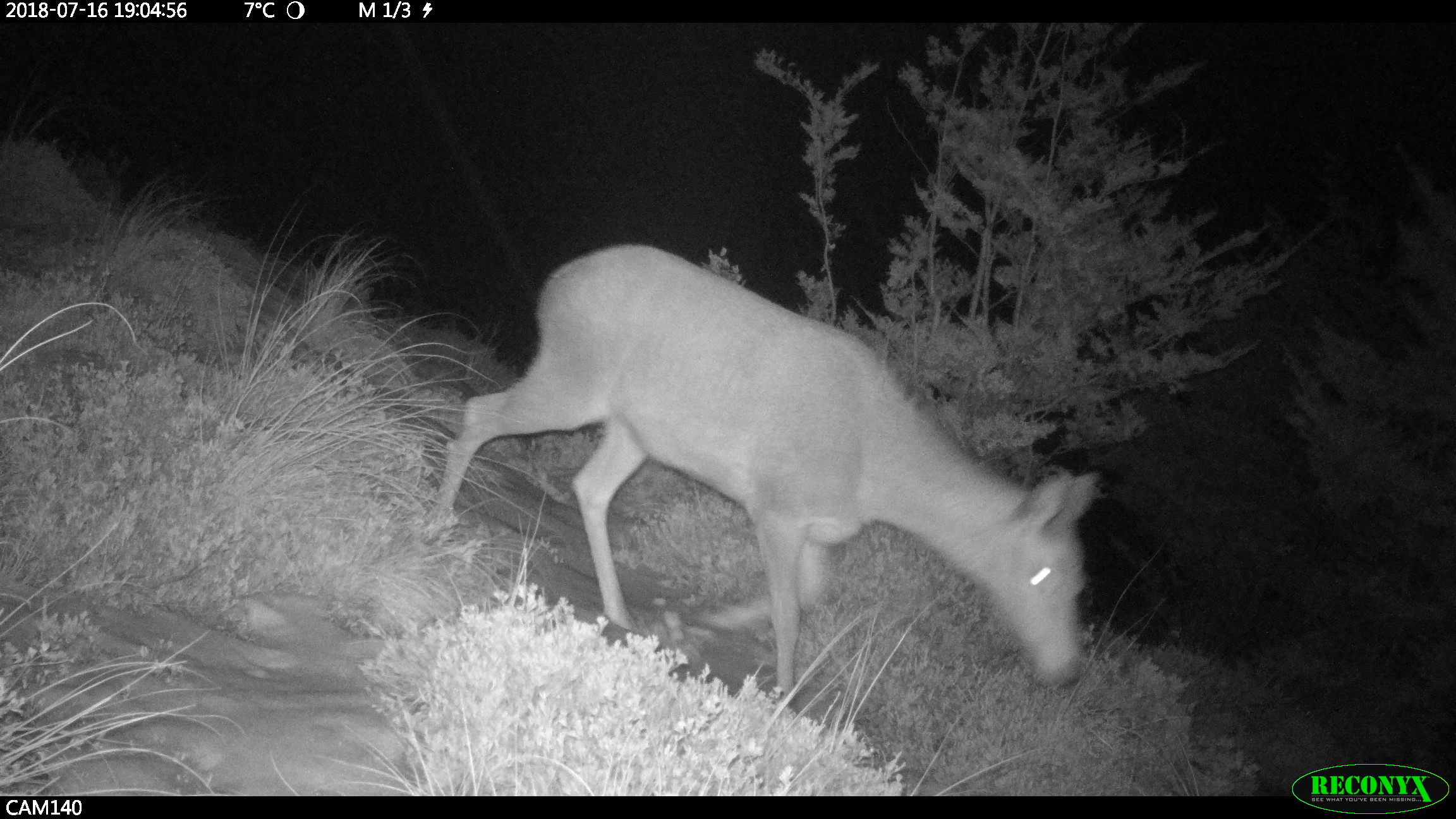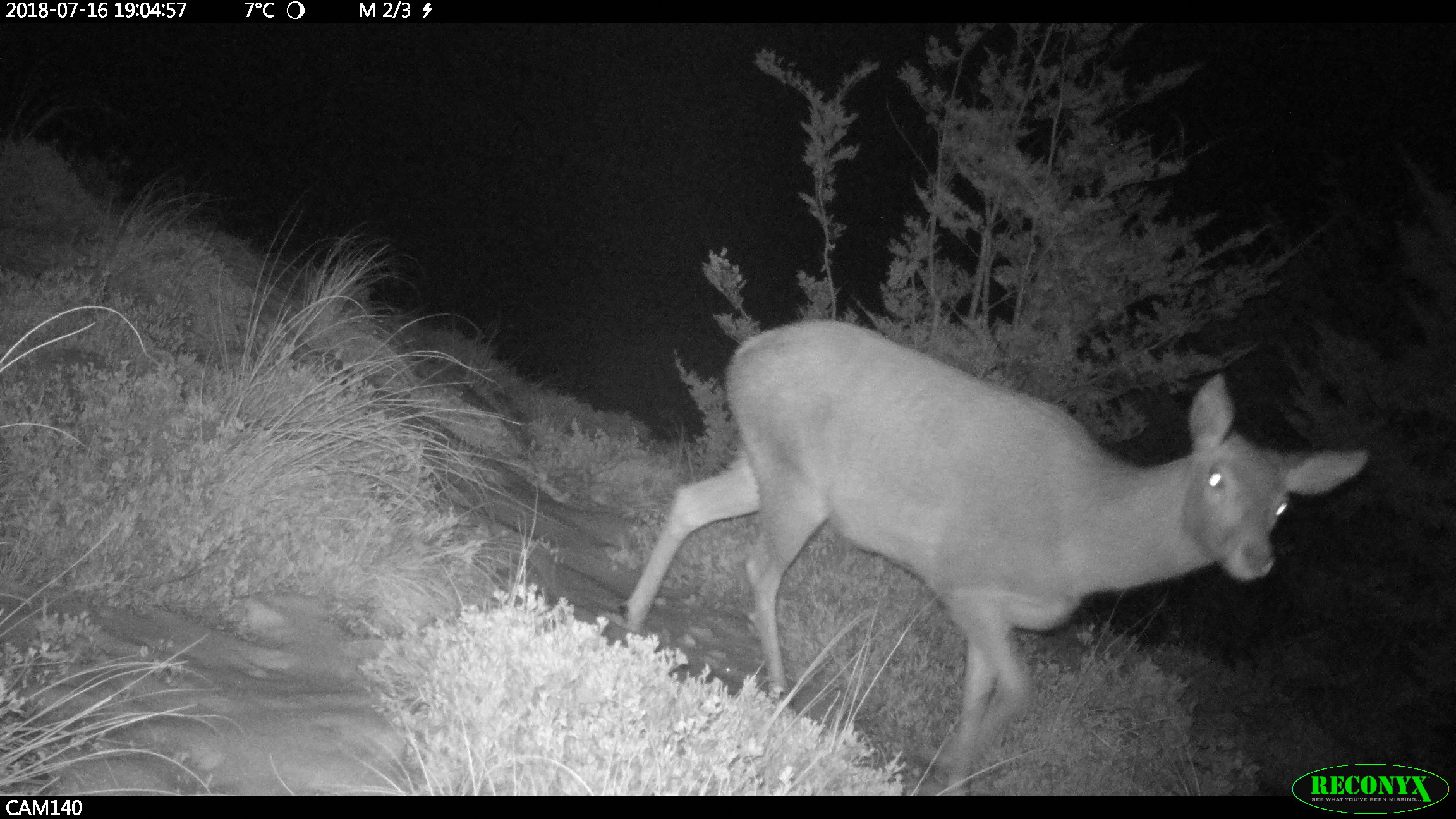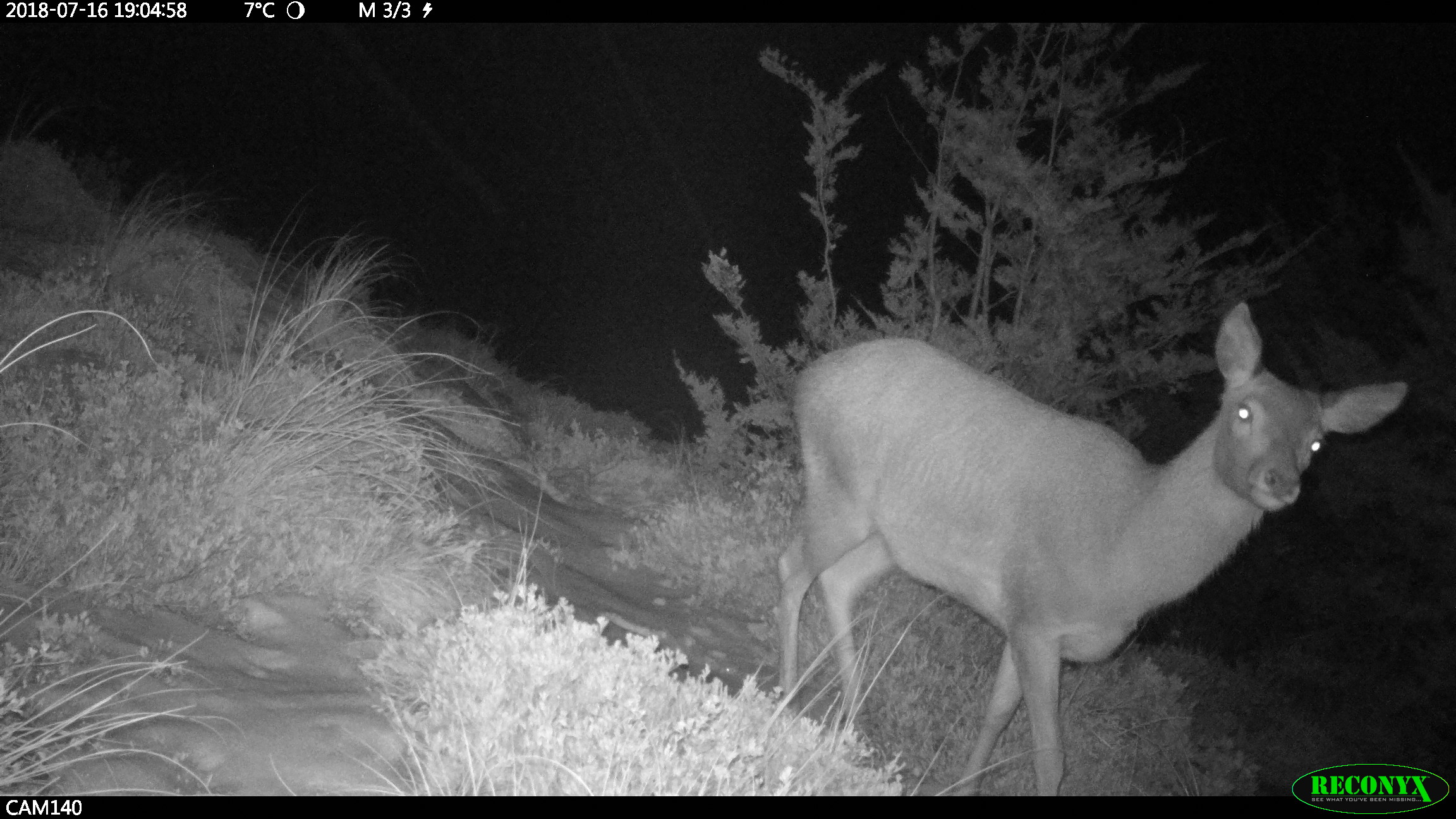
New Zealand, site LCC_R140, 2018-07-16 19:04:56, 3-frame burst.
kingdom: Animalia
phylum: Chordata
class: Mammalia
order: Artiodactyla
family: Cervidae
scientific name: Cervidae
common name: deer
Deer (Cervidae).